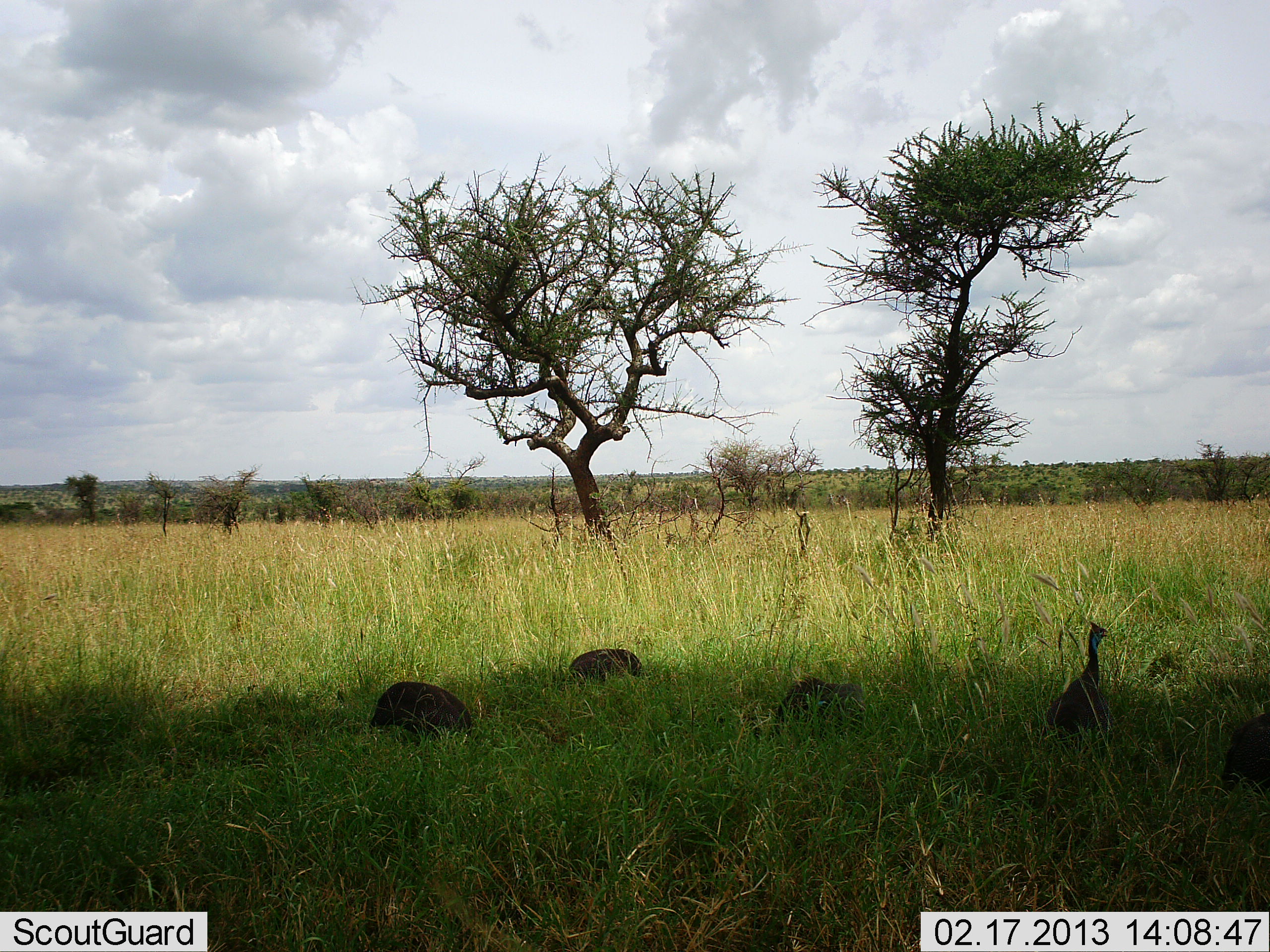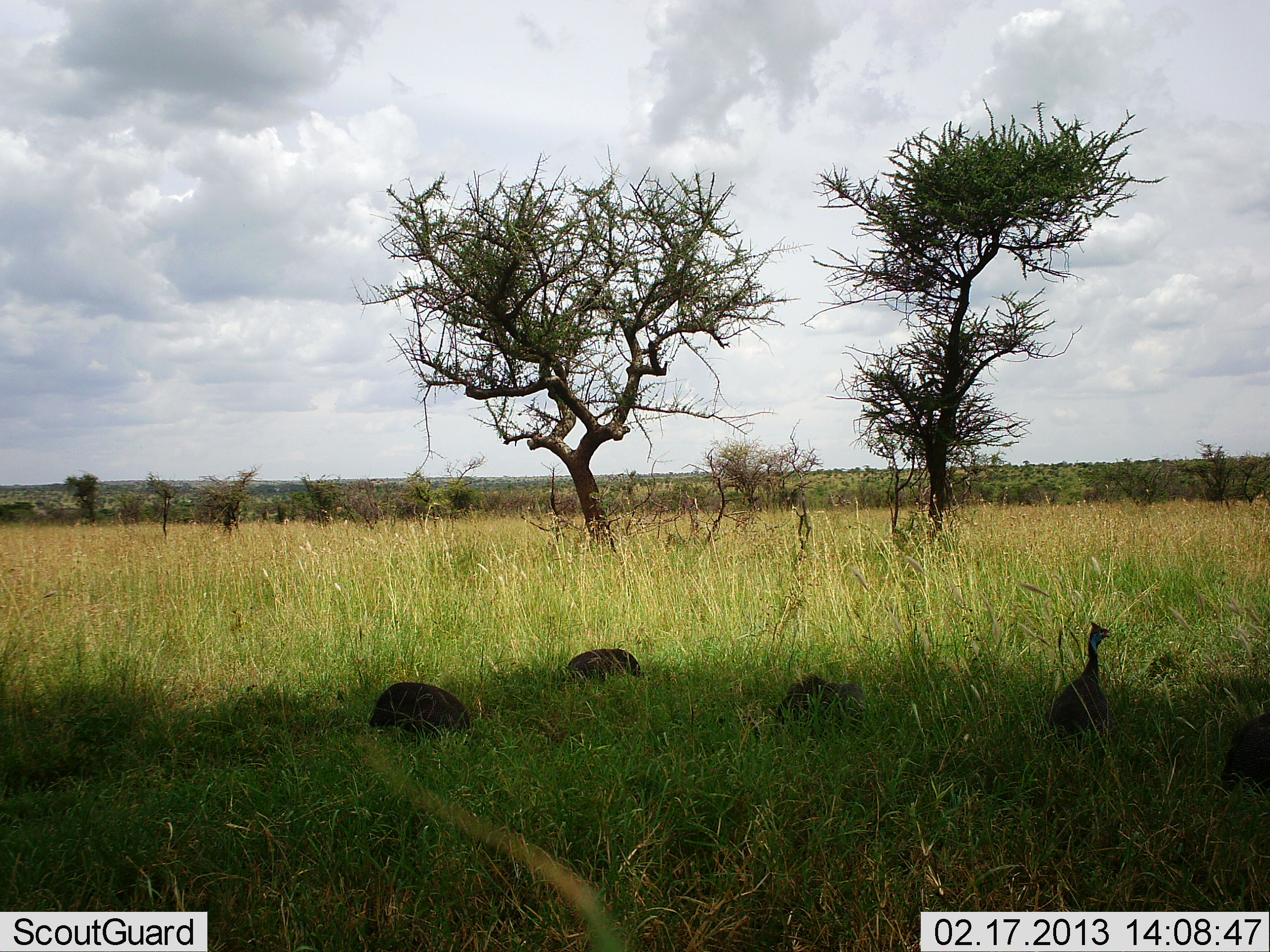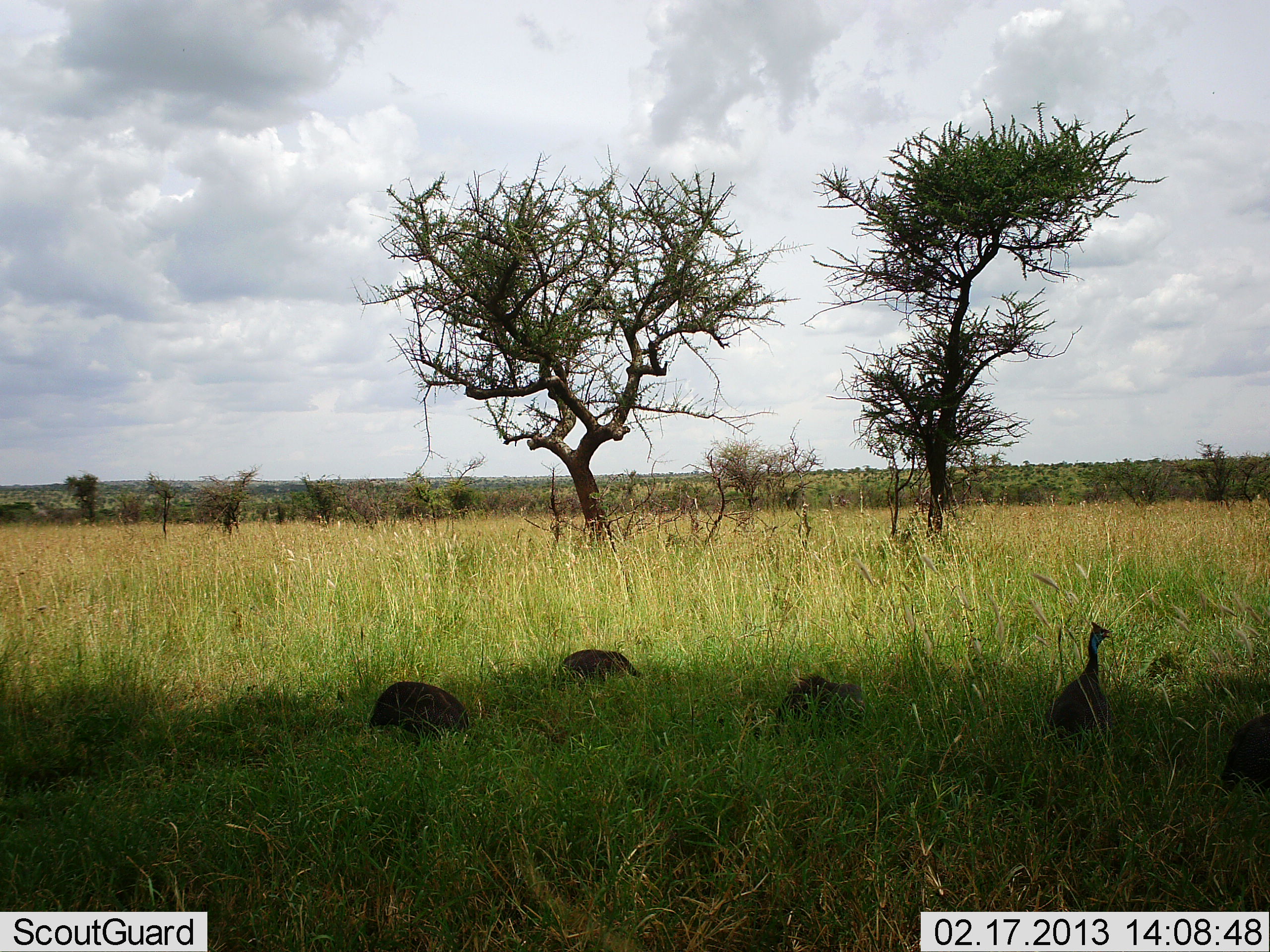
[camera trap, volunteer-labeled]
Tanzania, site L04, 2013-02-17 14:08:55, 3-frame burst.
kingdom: Animalia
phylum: Chordata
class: Aves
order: Galliformes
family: Numididae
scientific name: Numididae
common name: guinea fowl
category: guineafowl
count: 5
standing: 65%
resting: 35%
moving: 9%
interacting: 0%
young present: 0%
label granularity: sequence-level